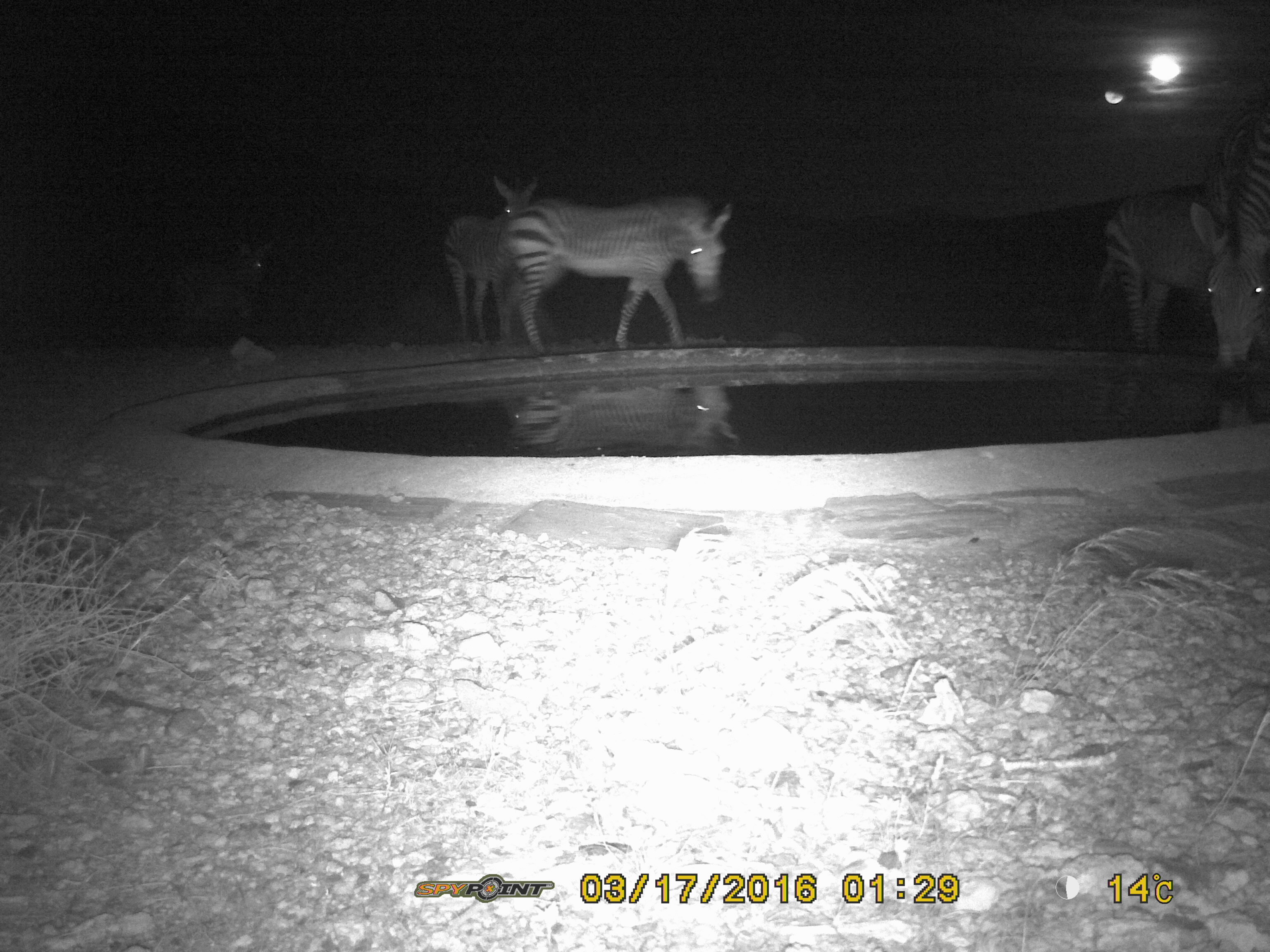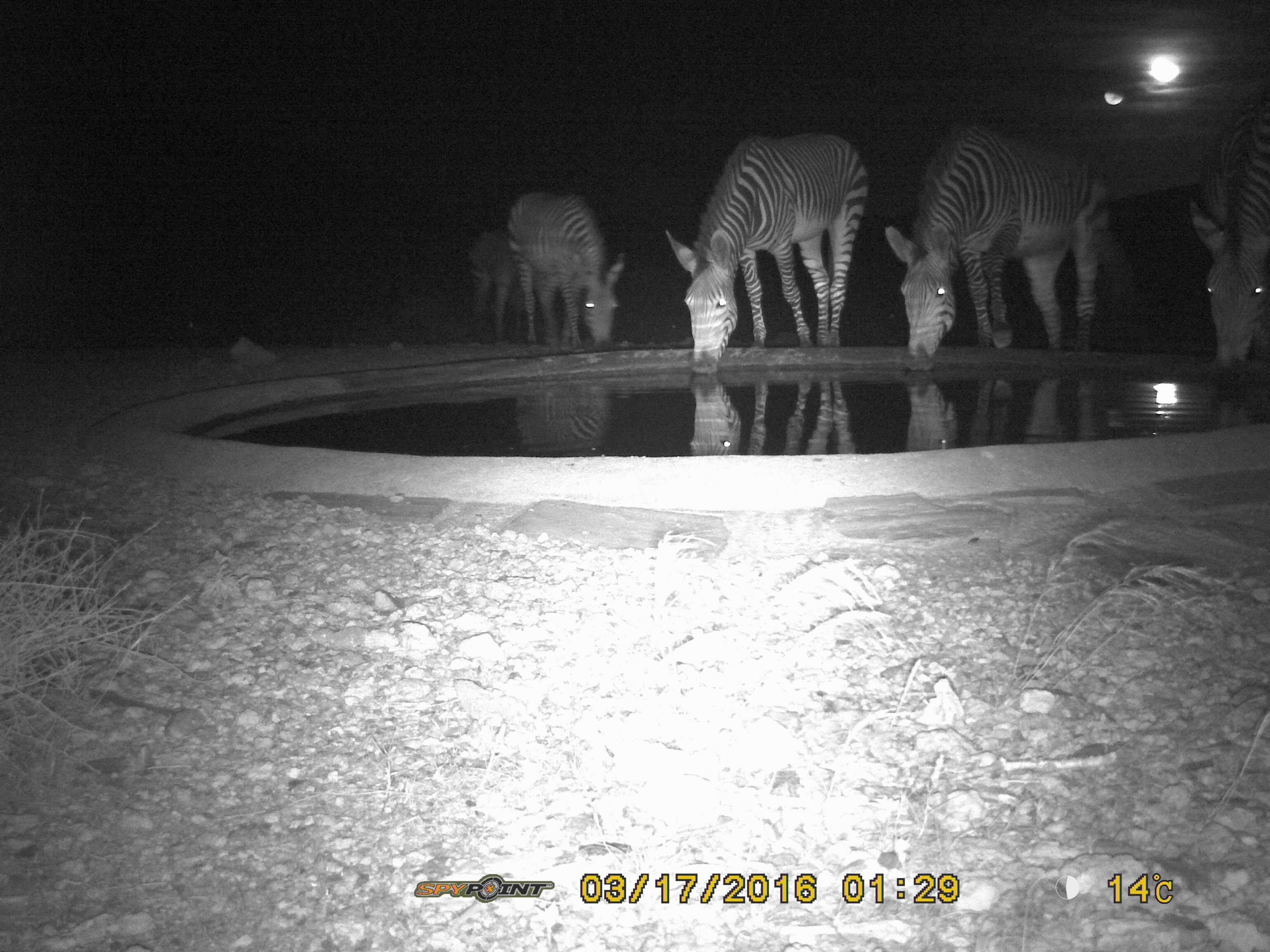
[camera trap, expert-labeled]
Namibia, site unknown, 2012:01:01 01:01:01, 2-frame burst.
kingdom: Animalia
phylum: Chordata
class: Mammalia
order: Perissodactyla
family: Equidae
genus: Equus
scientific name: Equus zebra hartmannae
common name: hartmann's mountain zebra